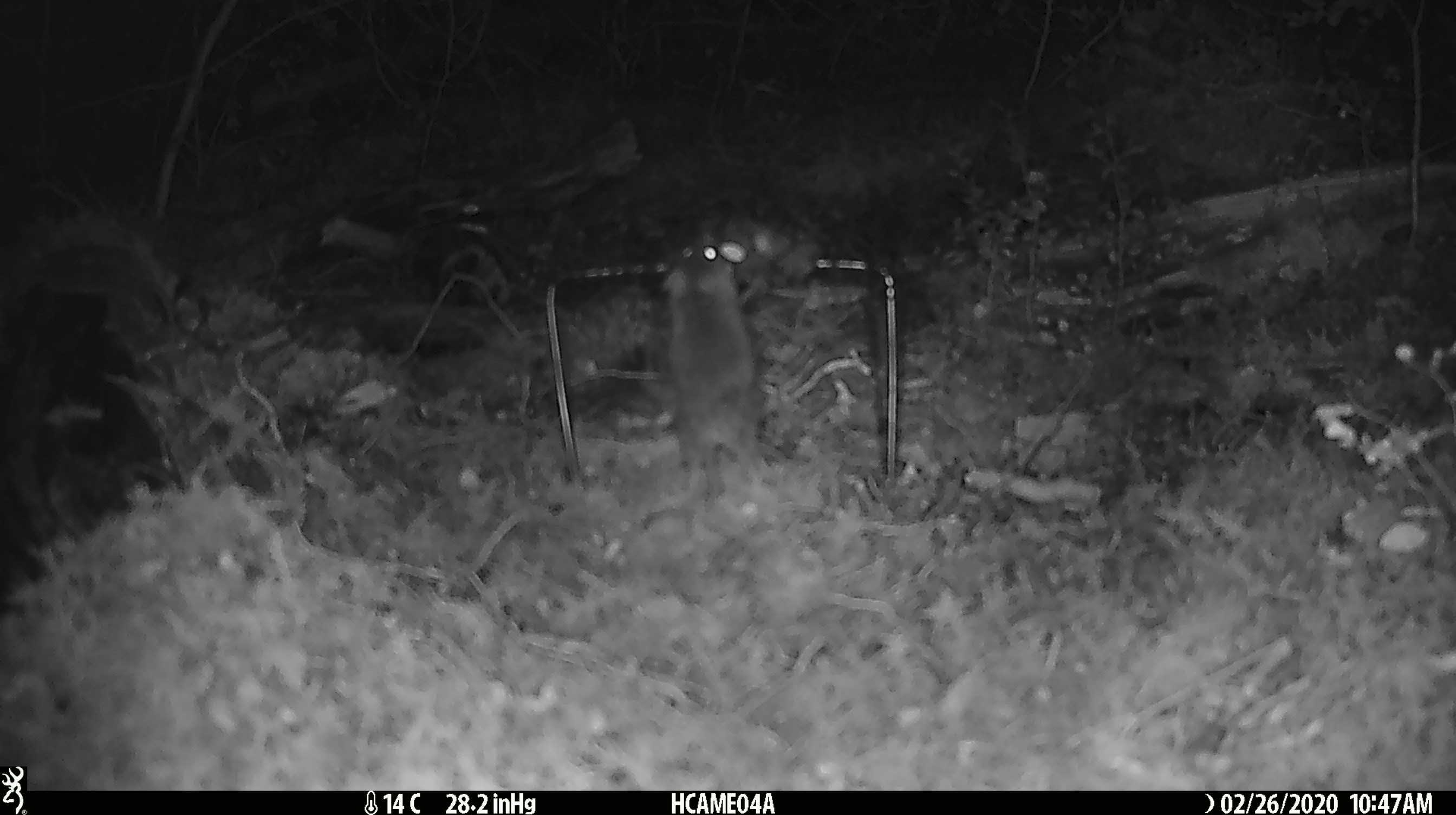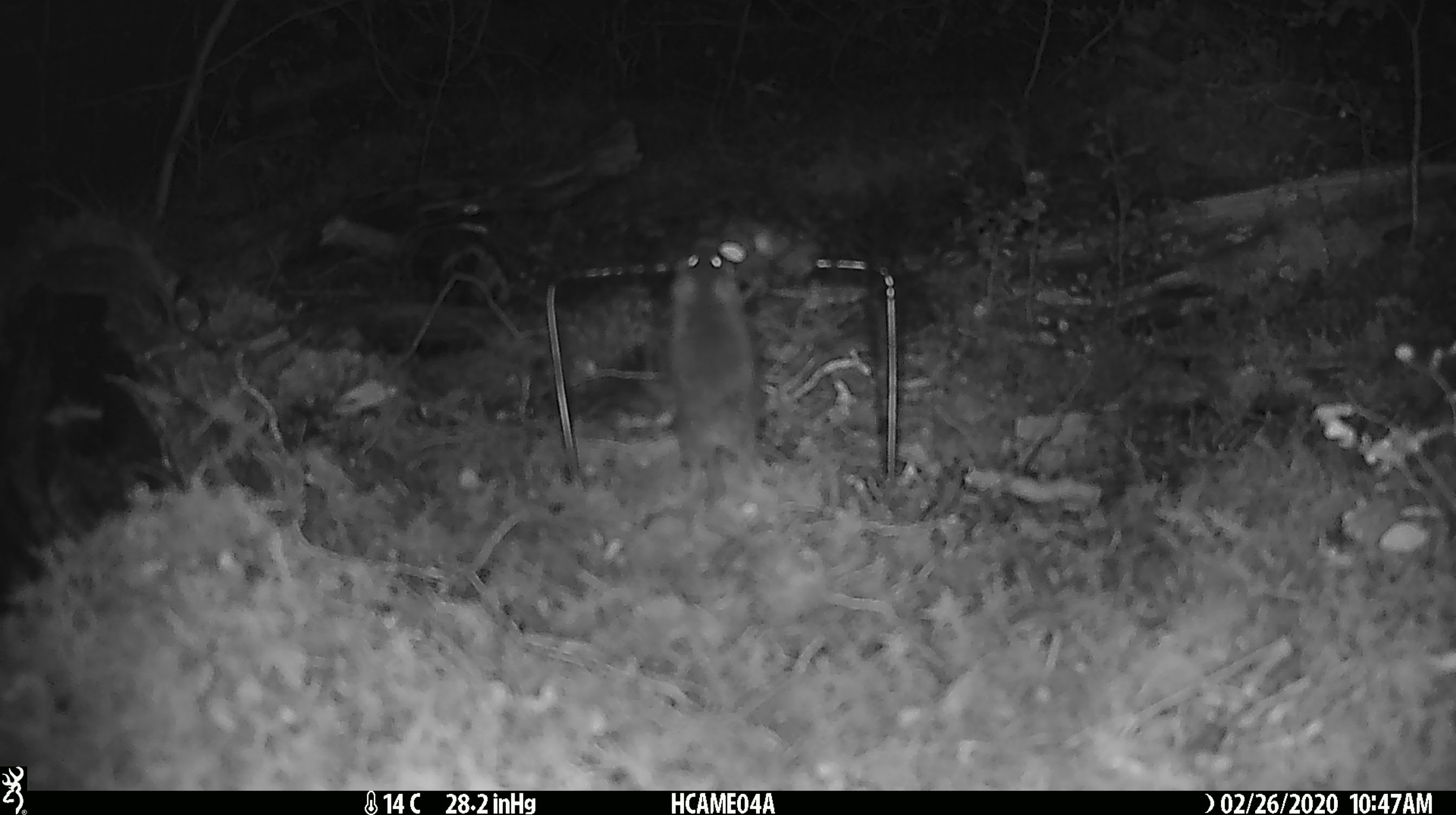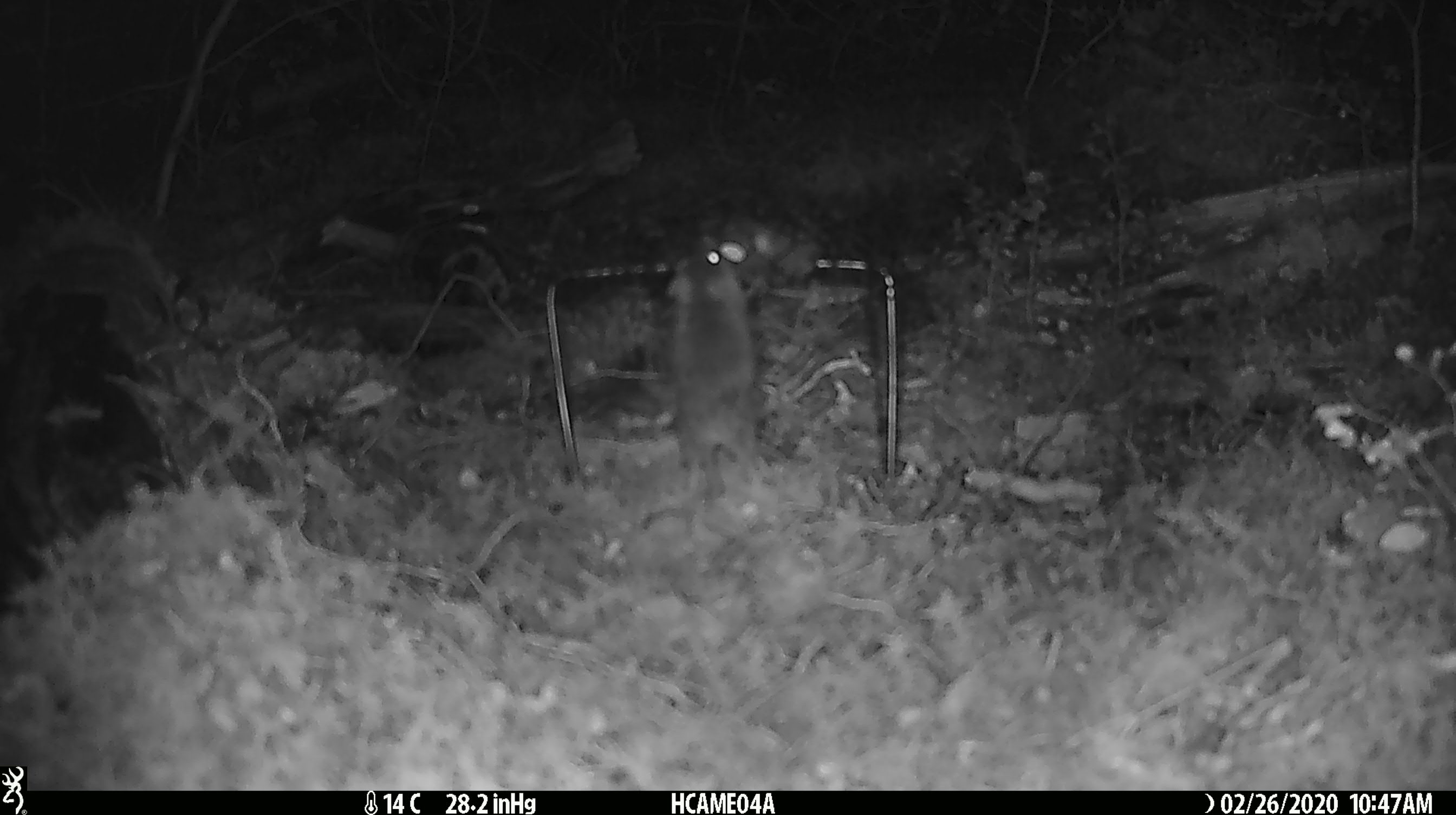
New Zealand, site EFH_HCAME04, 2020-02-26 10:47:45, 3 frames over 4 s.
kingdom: Animalia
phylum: Chordata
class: Mammalia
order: Rodentia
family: Muridae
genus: Mus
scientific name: Mus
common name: mouse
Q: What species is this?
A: Mouse (Mus).